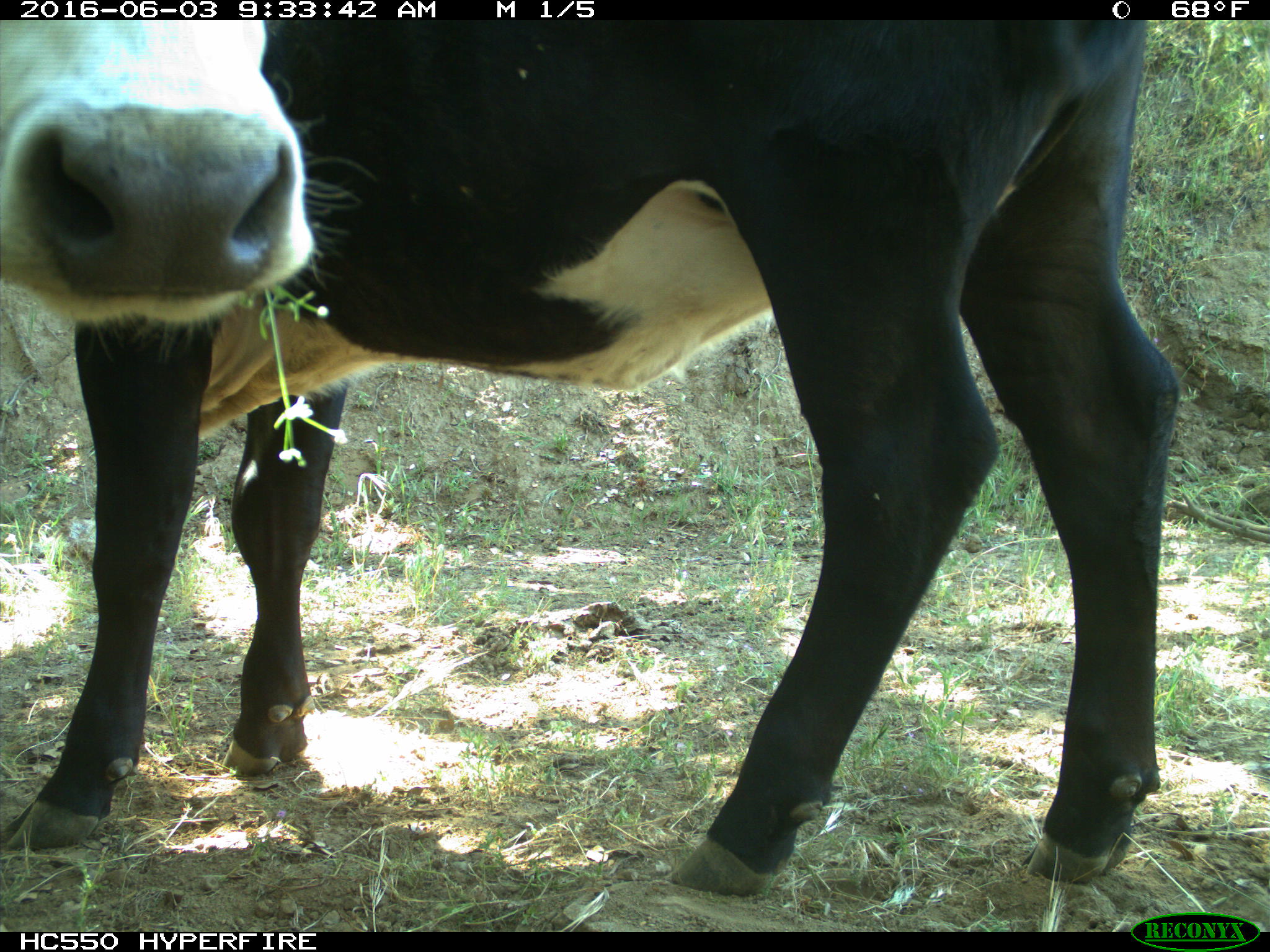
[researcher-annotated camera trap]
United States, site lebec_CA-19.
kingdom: Animalia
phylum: Chordata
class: Mammalia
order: Artiodactyla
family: Bovidae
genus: Bos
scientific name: Bos taurus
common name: domestic cow